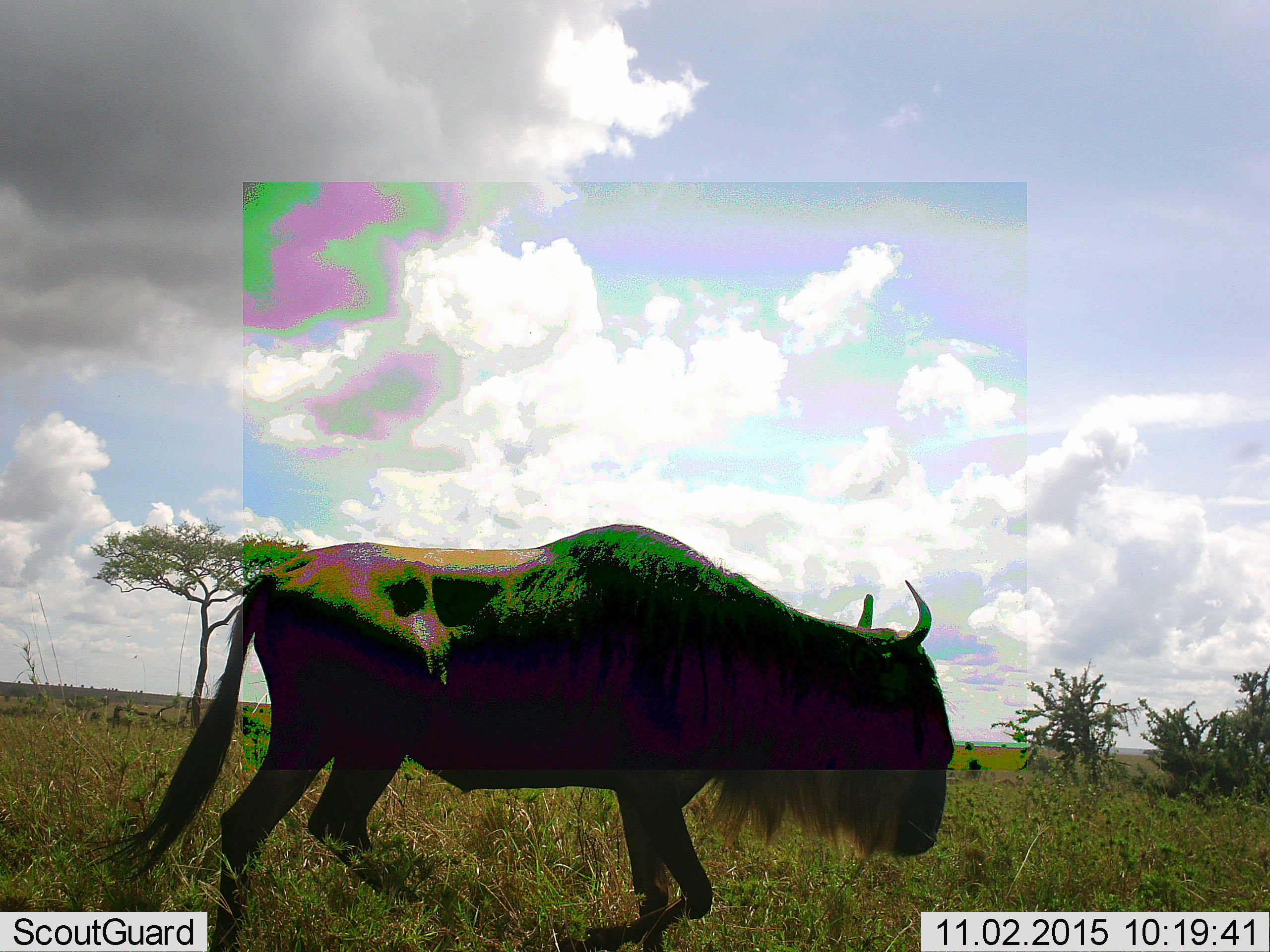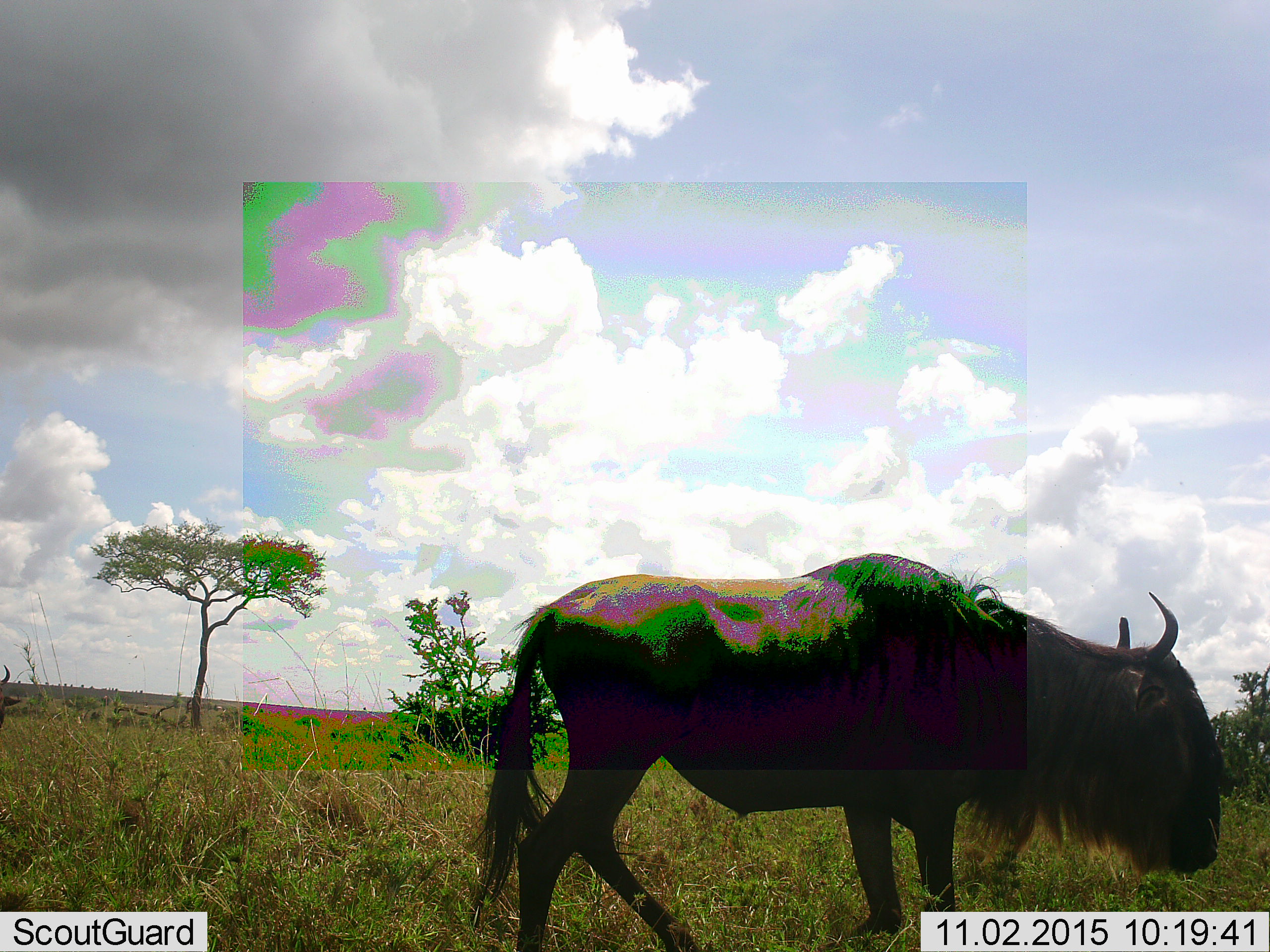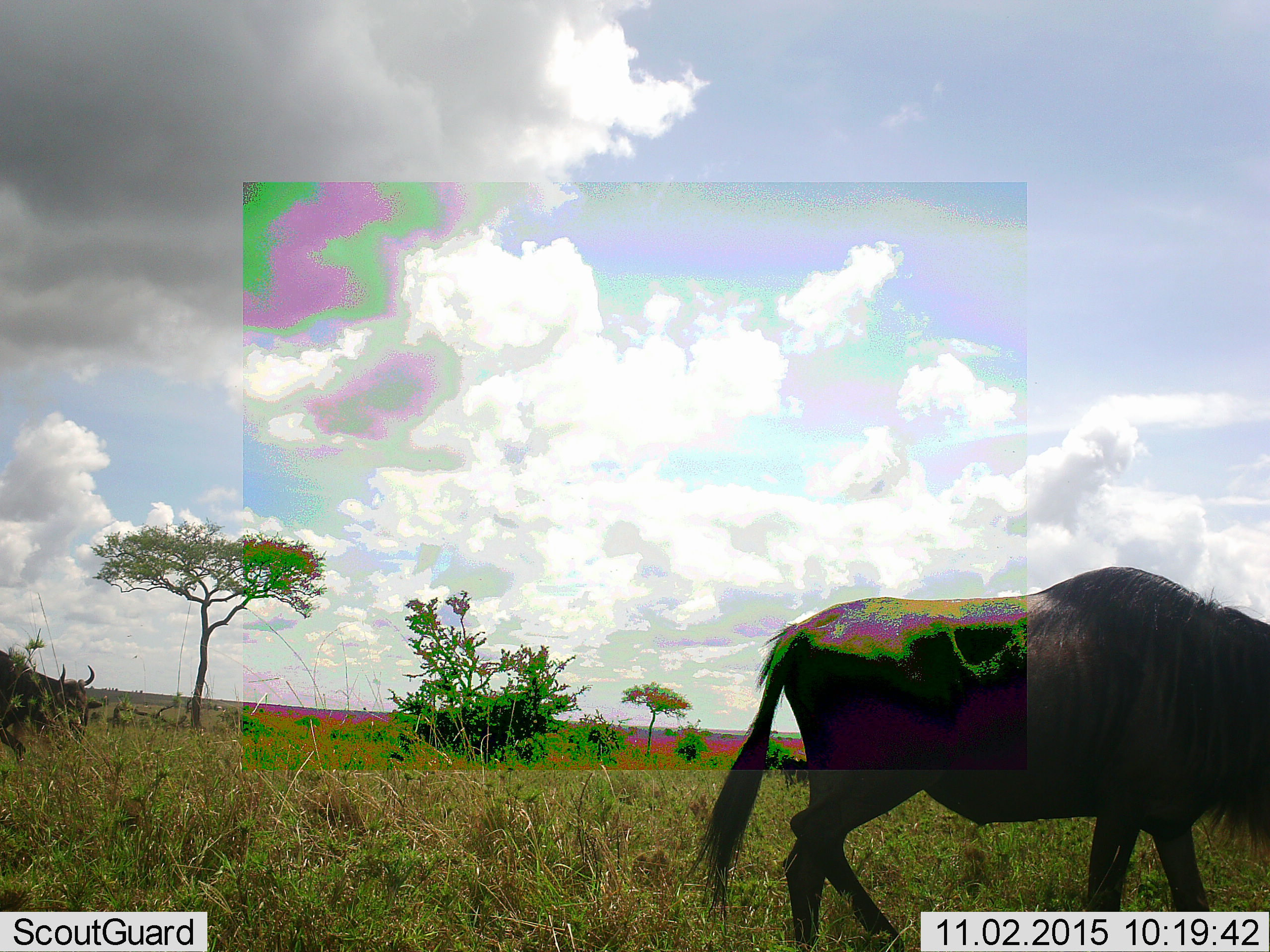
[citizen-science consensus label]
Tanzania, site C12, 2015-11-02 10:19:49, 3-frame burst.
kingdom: Animalia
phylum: Chordata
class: Mammalia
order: Artiodactyla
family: Bovidae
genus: Connochaetes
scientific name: Connochaetes taurinus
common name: blue wildebeest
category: wildebeest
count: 1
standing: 8%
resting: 0%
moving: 100%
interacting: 0%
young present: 0%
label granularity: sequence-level